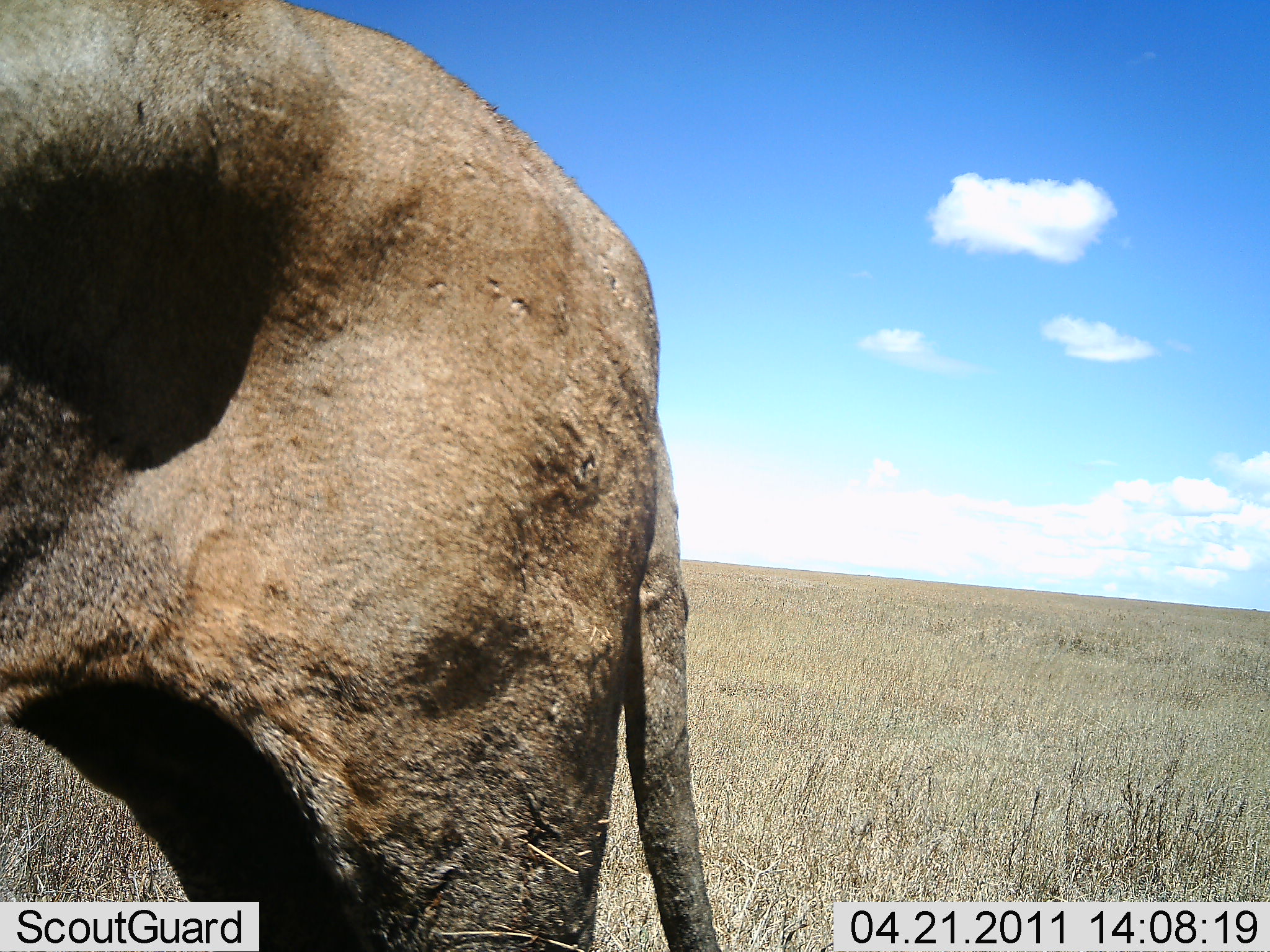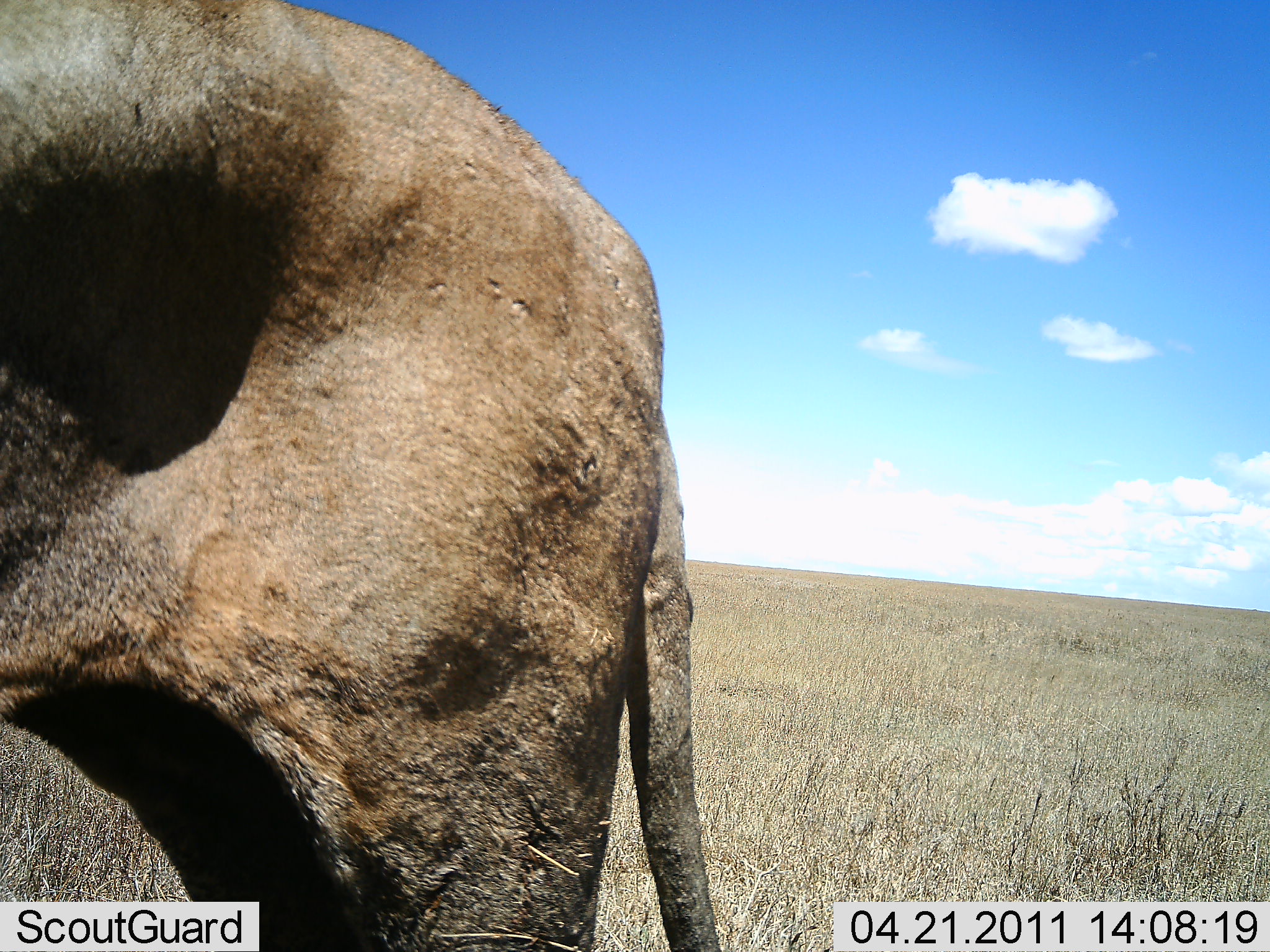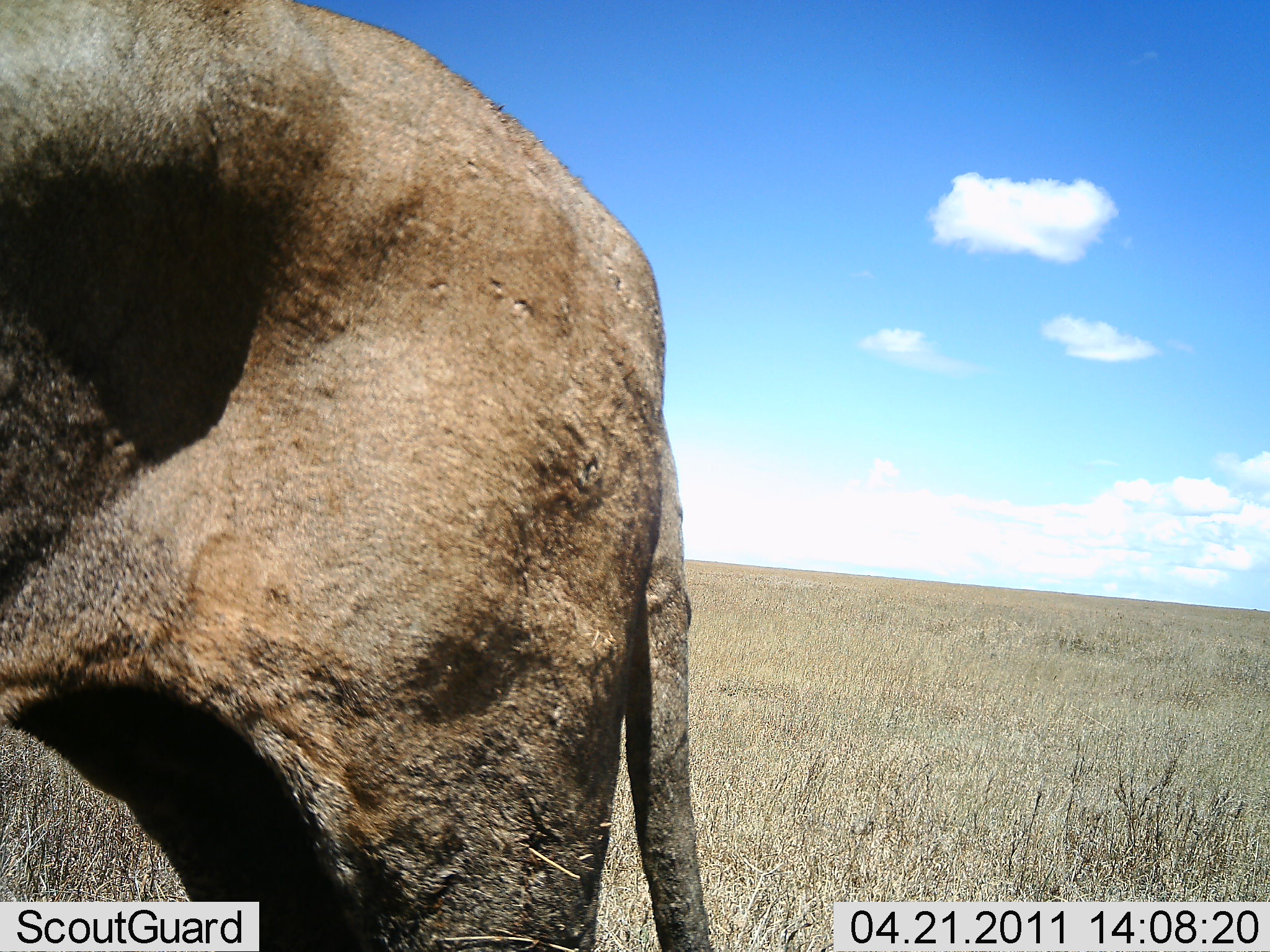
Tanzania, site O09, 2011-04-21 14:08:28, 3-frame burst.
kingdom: Animalia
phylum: Chordata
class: Mammalia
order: Proboscidea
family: Elephantidae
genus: Loxodonta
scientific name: Loxodonta africana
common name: african bush elephant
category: elephant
Elephant (african bush elephant) (Loxodonta africana), count 1. Behavior (volunteer vote fractions): standing 89%, resting 11%, moving 0%, interacting 0%. Young present (vote fraction): 0%. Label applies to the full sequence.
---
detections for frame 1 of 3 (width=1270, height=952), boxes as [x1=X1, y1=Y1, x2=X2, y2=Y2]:
animal: [x1=2, y1=0, x2=737, y2=950]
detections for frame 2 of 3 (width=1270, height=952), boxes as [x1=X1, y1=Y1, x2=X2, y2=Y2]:
animal: [x1=2, y1=0, x2=731, y2=951]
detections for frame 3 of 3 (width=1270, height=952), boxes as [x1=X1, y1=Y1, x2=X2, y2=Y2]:
animal: [x1=1, y1=3, x2=718, y2=952]